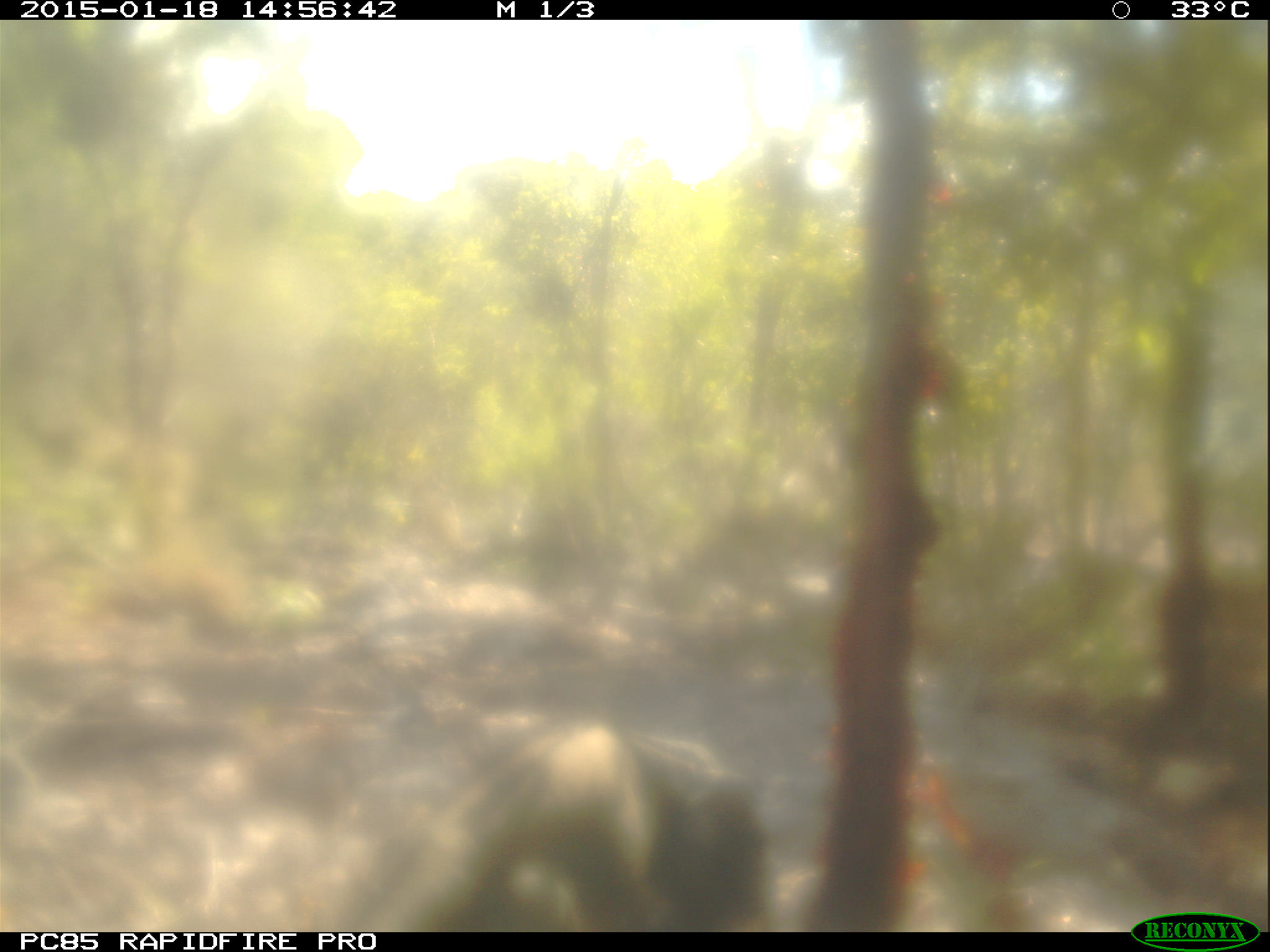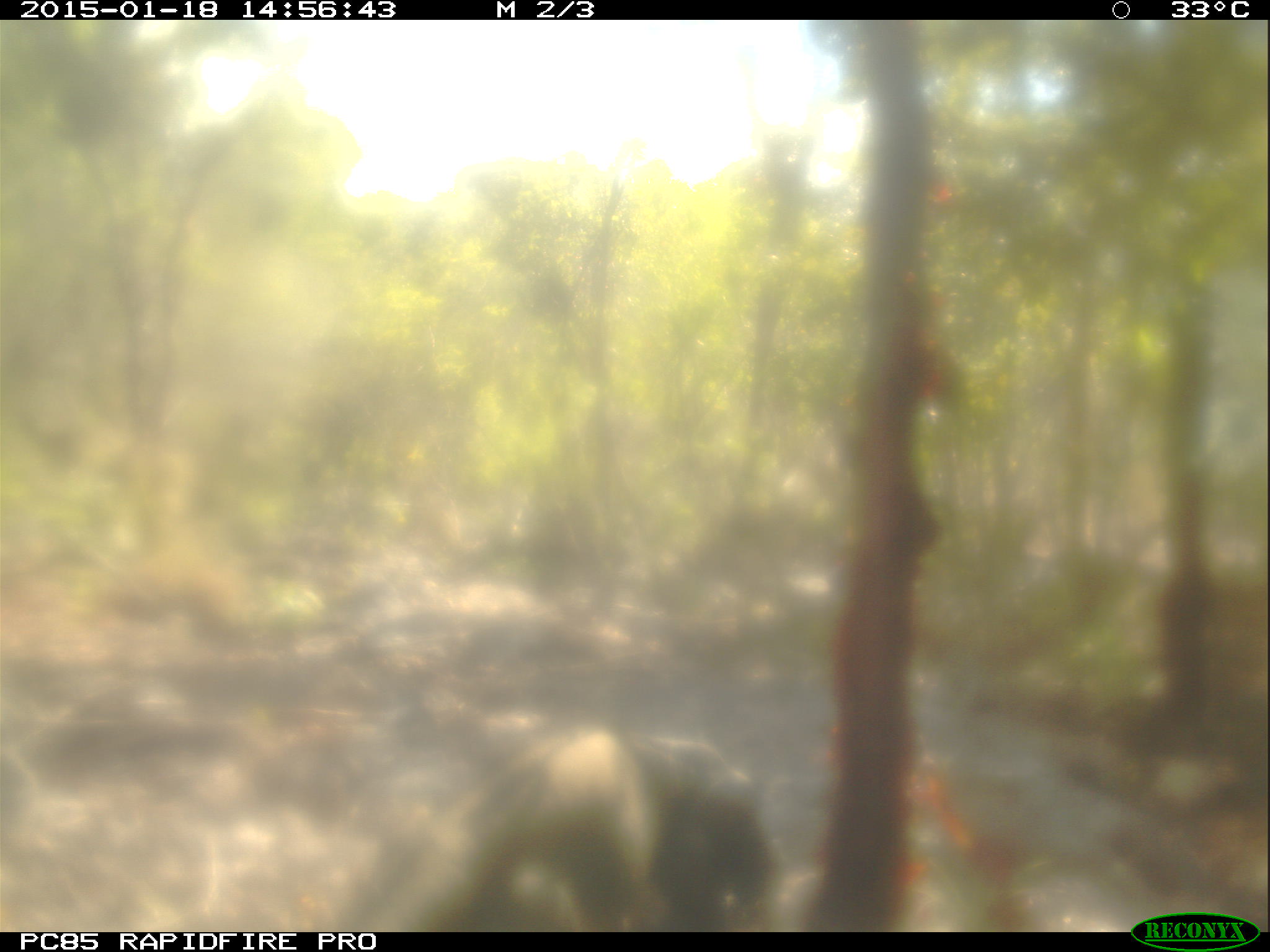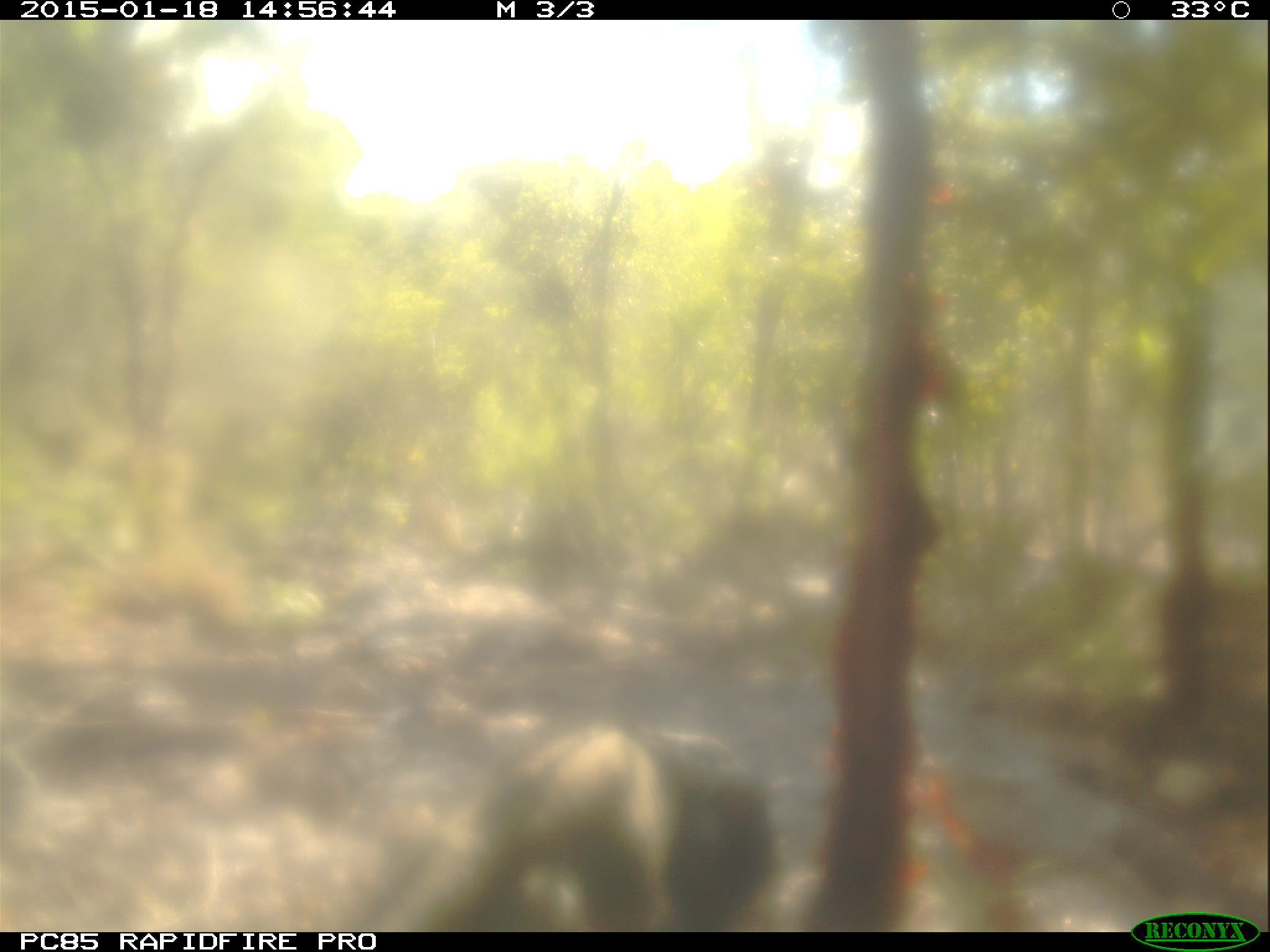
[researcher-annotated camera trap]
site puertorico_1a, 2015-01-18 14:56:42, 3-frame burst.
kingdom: Animalia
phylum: Chordata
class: Reptilia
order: Squamata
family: Iguanidae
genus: Iguana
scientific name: Iguana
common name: typical iguanas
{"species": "Iguana (typical iguanas)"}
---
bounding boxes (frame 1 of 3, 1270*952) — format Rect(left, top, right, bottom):
iguana: Rect(348, 731, 784, 931)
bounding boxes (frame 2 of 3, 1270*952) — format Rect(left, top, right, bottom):
iguana: Rect(333, 718, 788, 933)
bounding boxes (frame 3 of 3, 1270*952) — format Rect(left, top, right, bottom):
iguana: Rect(354, 707, 792, 927)